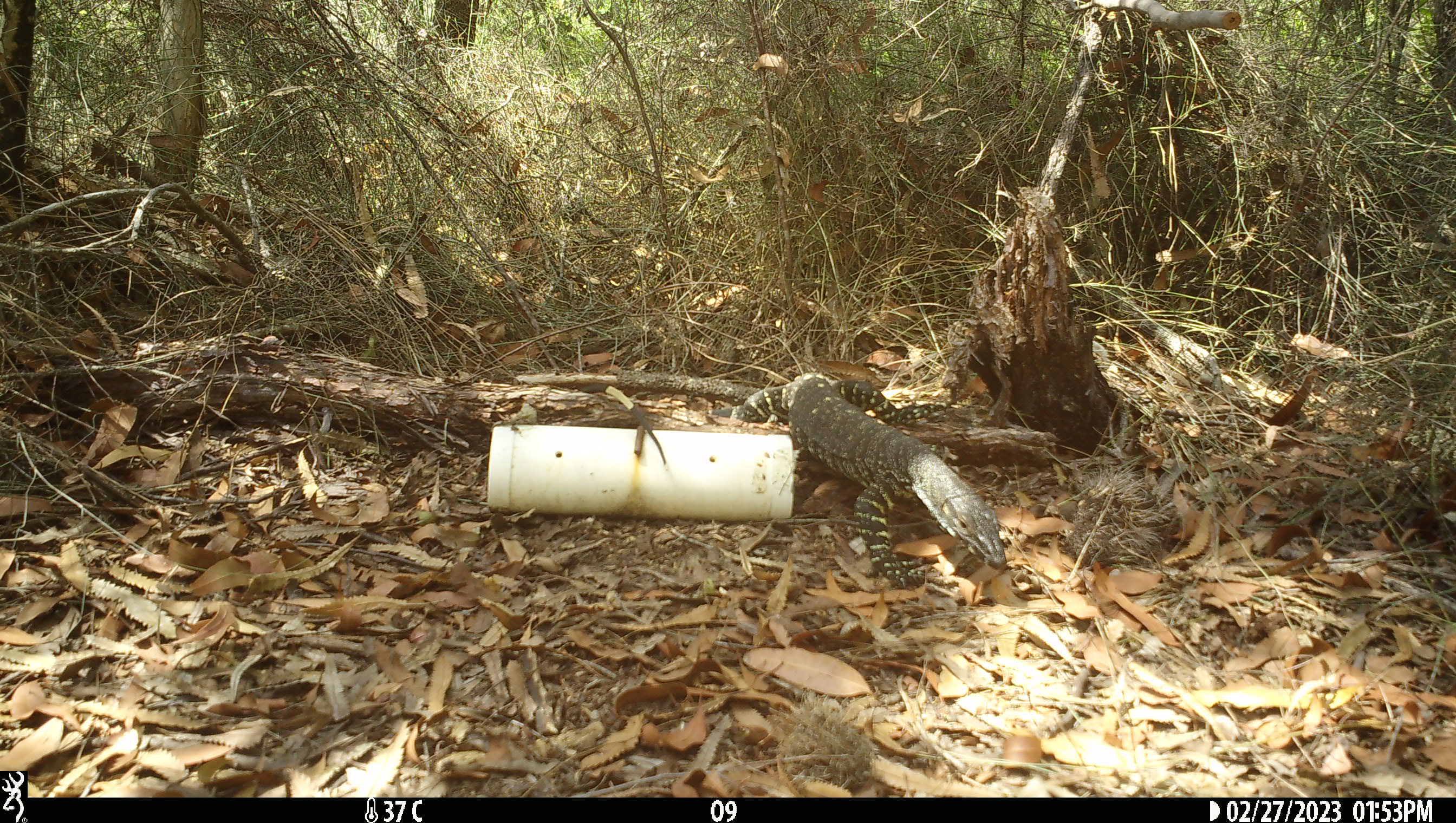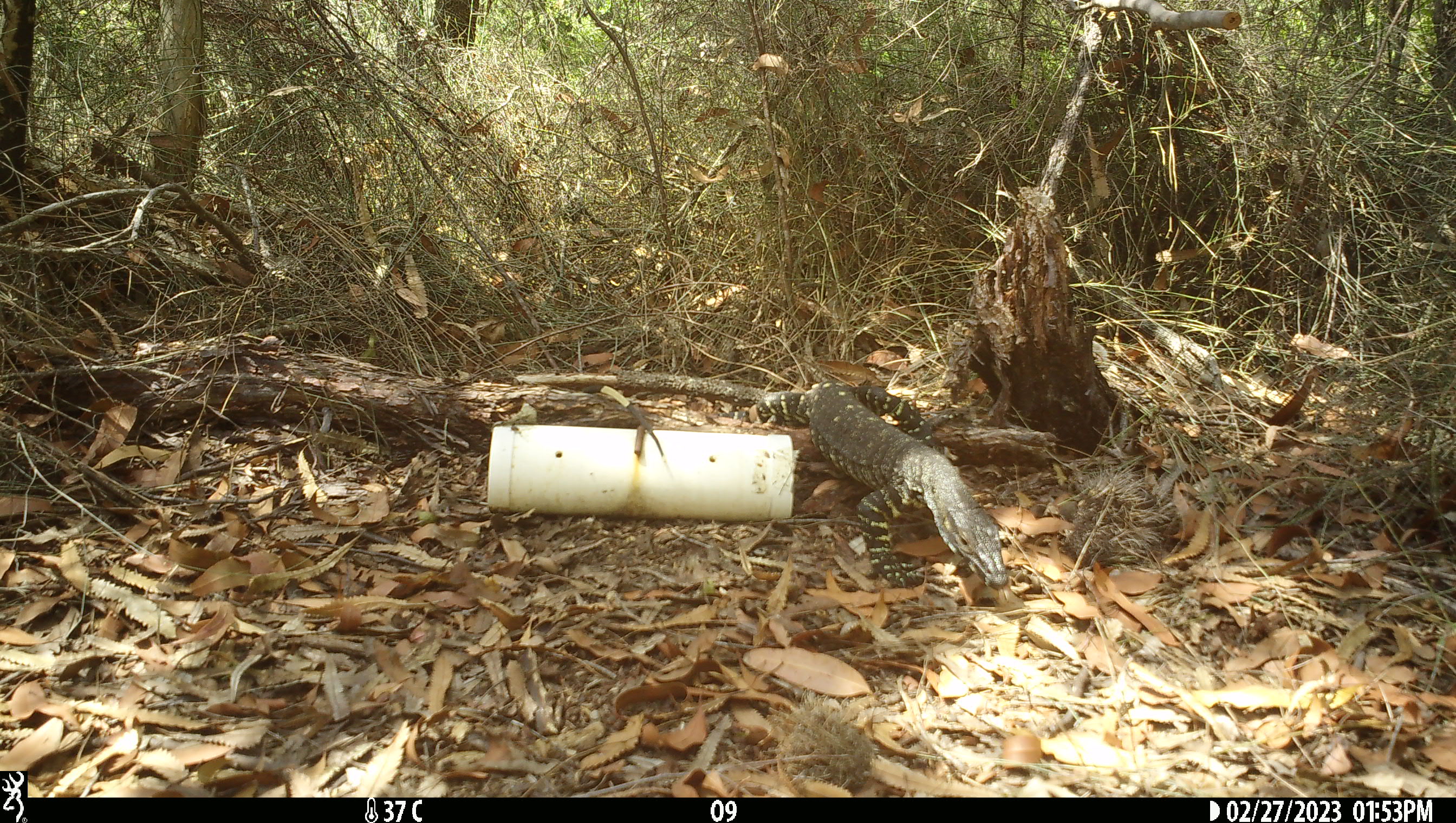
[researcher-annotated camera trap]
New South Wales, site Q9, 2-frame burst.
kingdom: Animalia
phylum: Chordata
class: Reptilia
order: Squamata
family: Varanidae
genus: Varanus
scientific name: Varanus varius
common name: lace monitor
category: goanna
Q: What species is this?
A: Goanna (lace monitor) (Varanus varius).